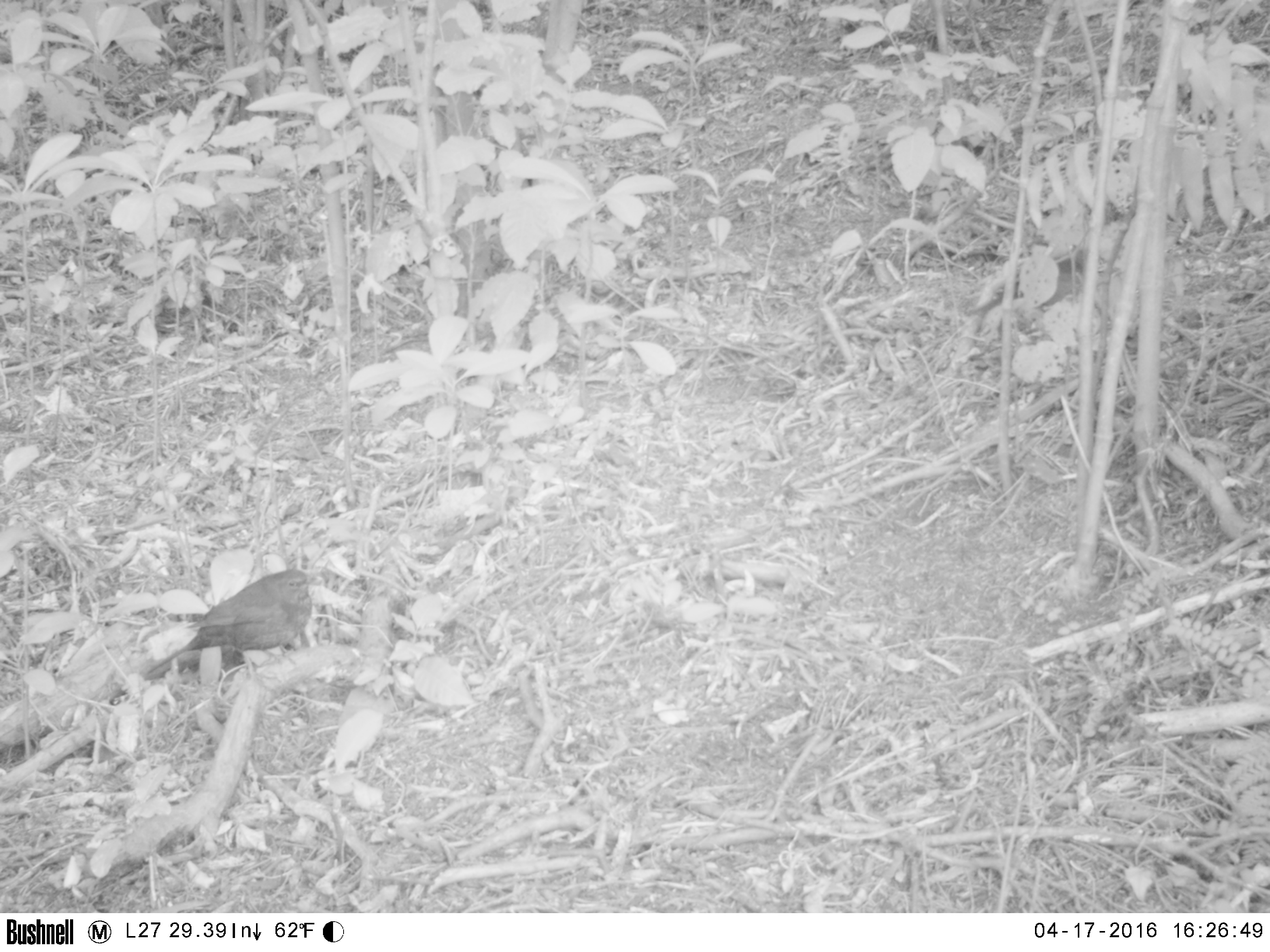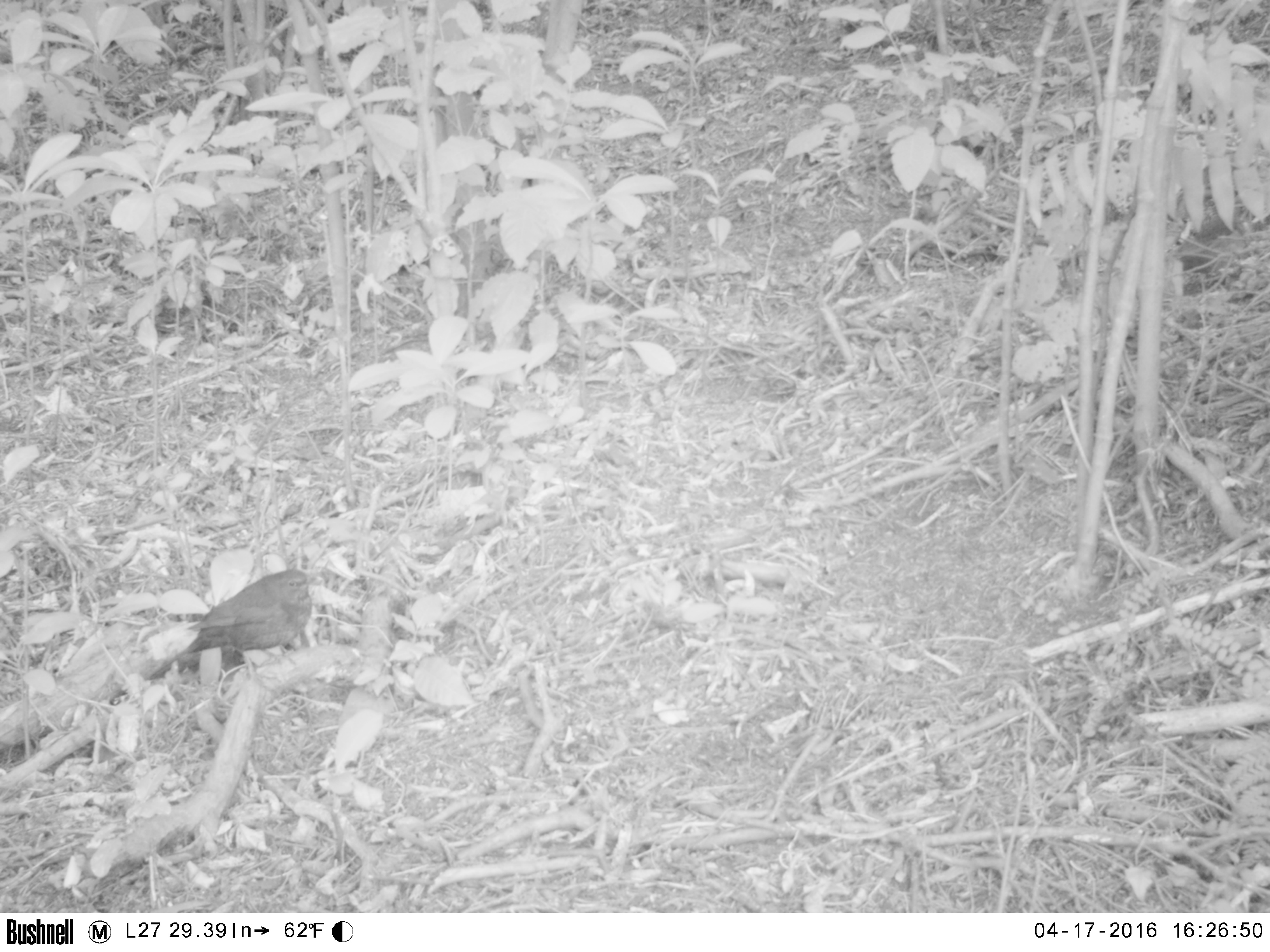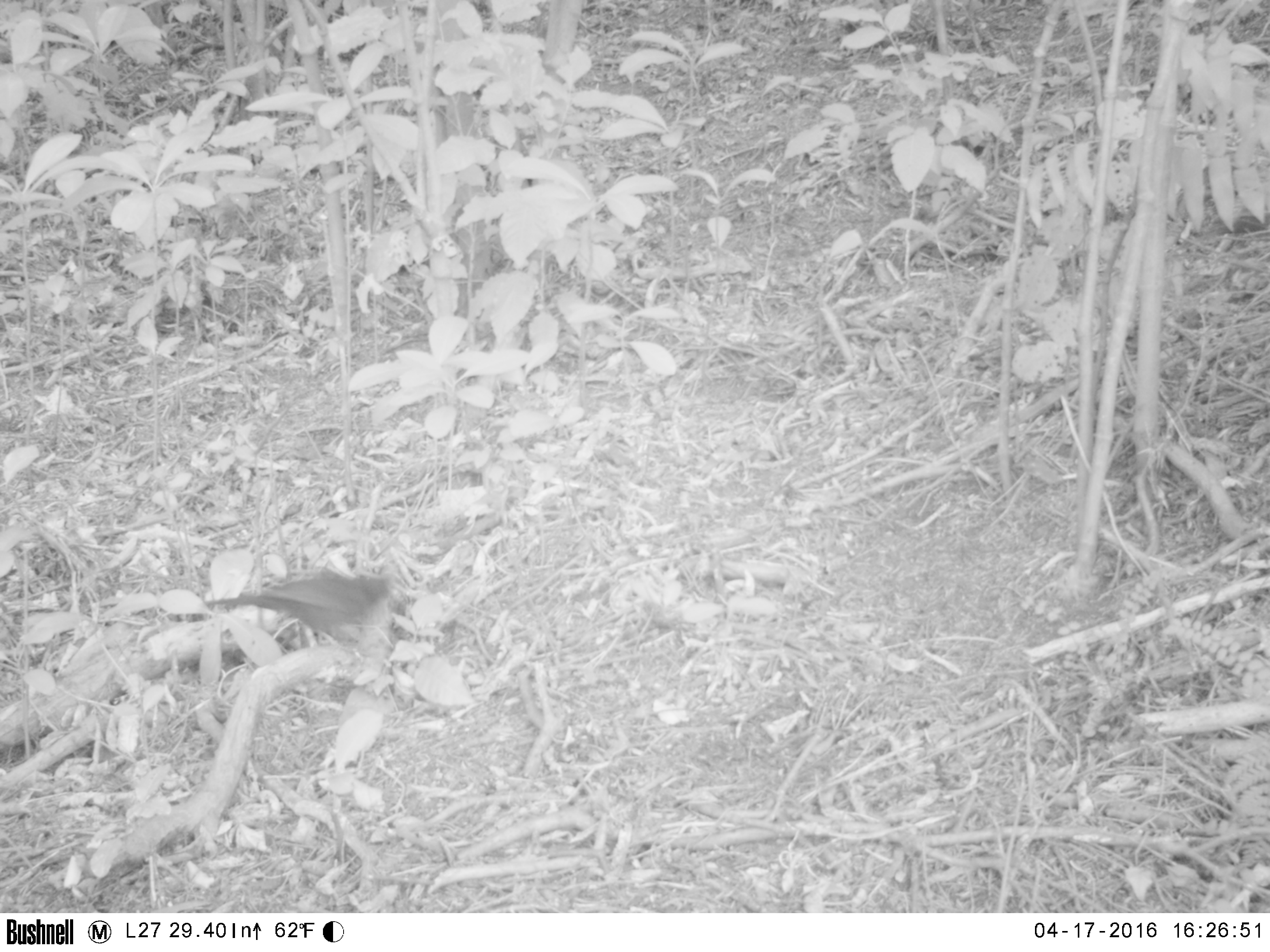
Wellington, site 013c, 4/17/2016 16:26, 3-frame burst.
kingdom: Animalia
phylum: Chordata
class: Aves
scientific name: Aves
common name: bird